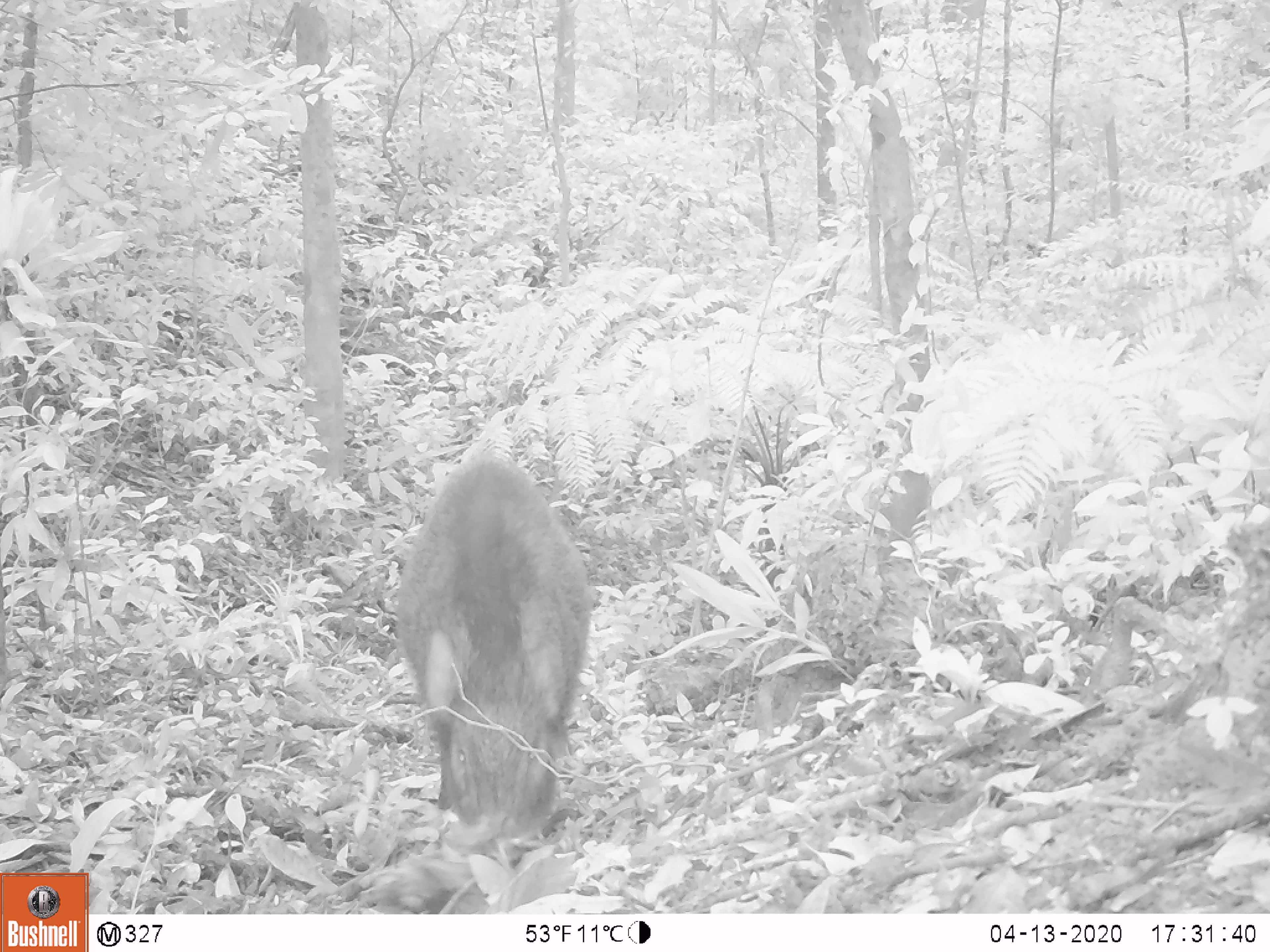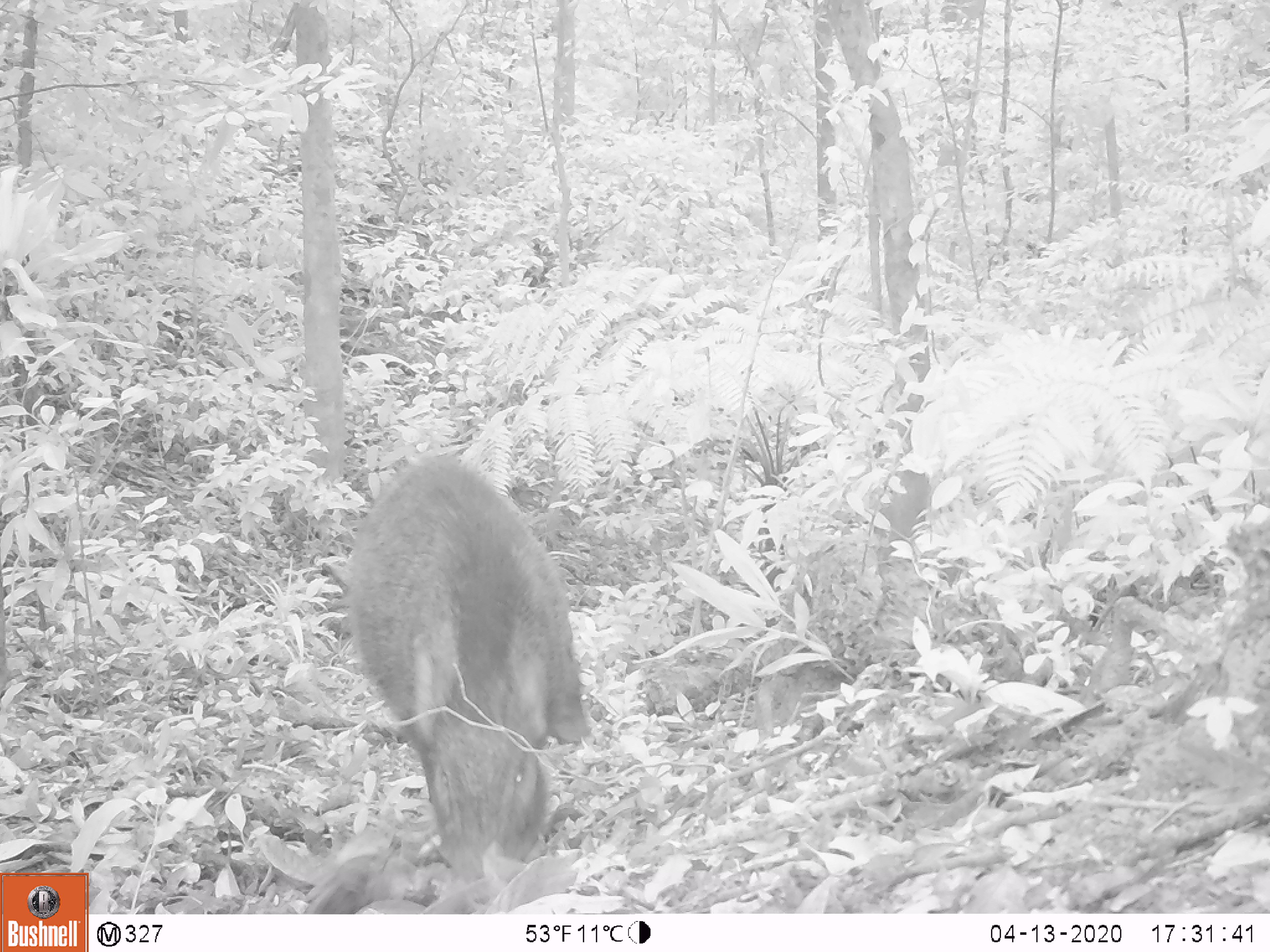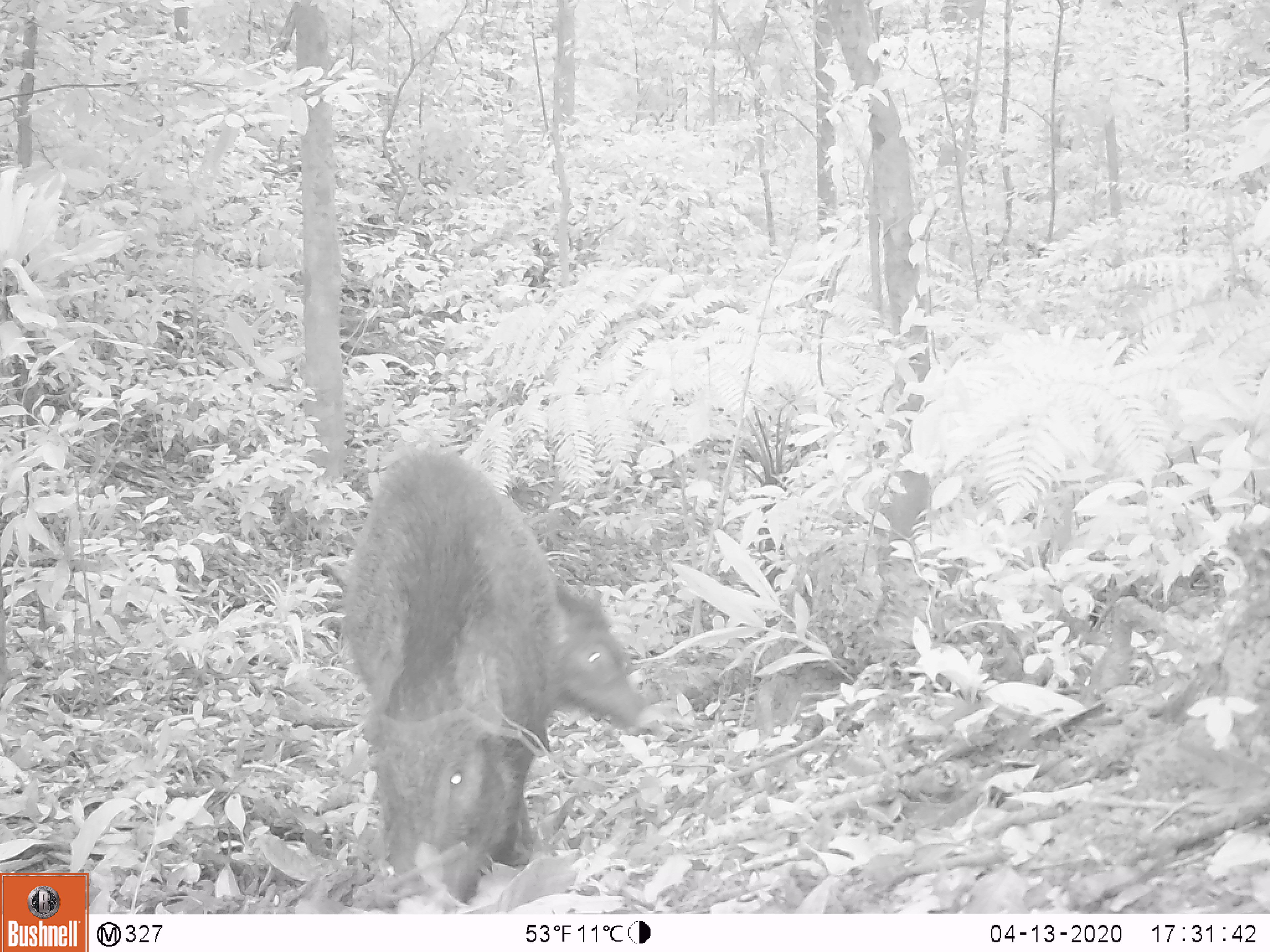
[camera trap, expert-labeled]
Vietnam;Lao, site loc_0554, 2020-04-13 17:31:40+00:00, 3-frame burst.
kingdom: Animalia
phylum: Chordata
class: Mammalia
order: Artiodactyla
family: Suidae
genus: Sus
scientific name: Sus scrofa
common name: eurasian wild pig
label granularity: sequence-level